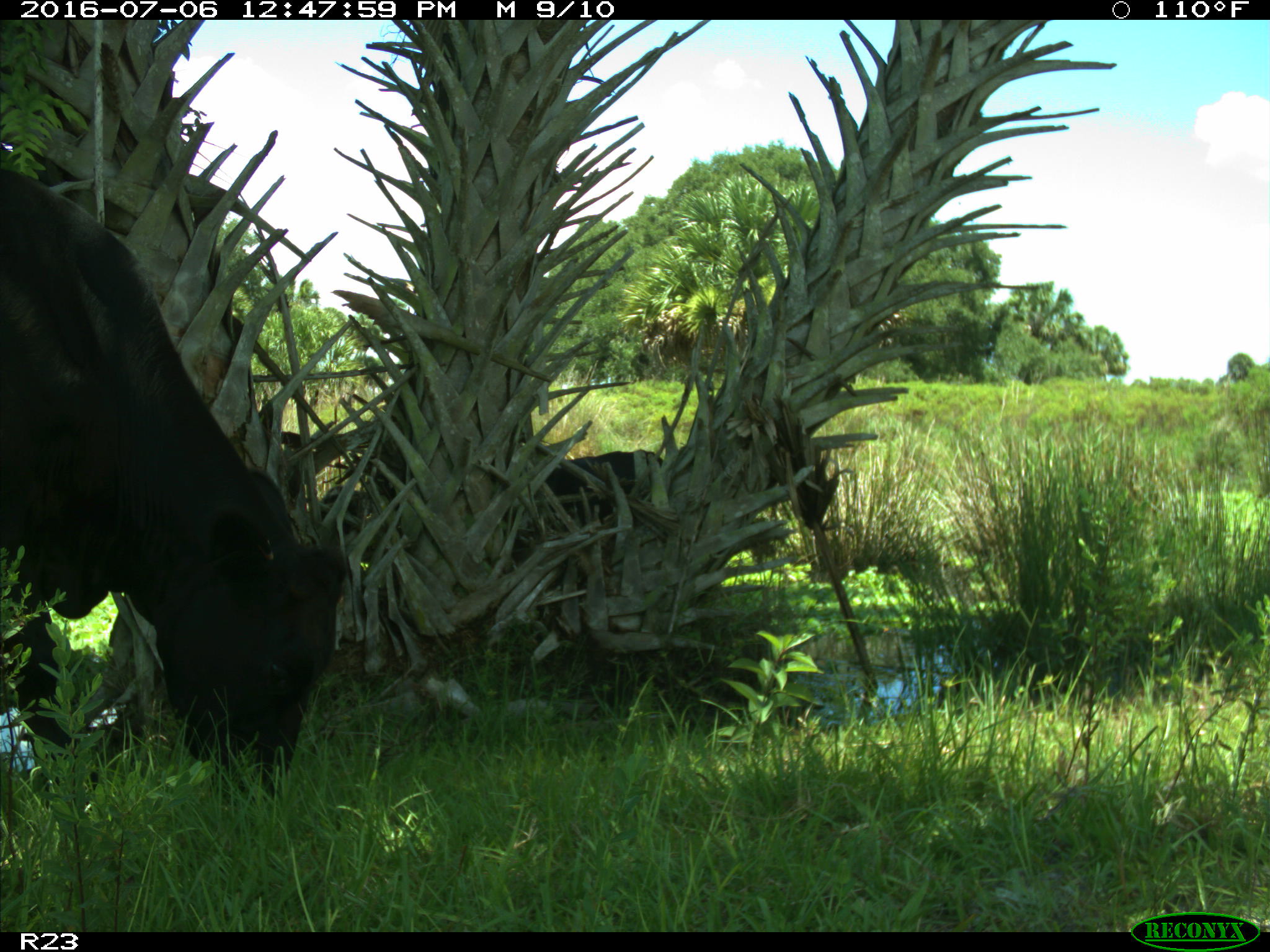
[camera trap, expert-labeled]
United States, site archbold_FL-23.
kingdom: Animalia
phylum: Chordata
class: Mammalia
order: Artiodactyla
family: Bovidae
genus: Bos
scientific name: Bos taurus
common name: domestic cow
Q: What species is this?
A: Bos taurus (domestic cow).